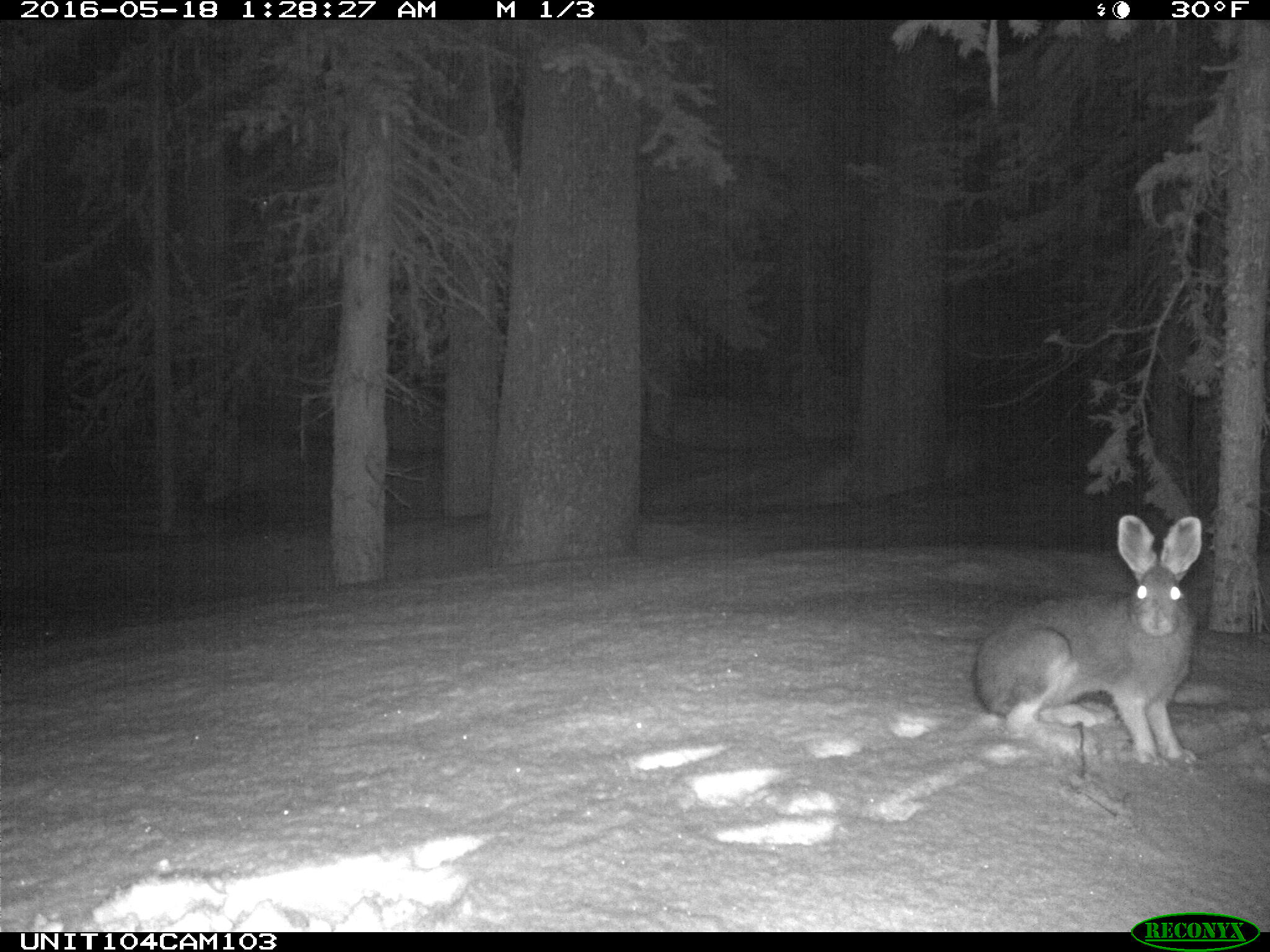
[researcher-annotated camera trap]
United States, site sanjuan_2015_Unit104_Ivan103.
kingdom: Animalia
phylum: Chordata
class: Mammalia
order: Lagomorpha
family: Leporidae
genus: Lepus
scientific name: Lepus americanus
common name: snowshoe hare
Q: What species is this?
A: Lepus americanus (snowshoe hare).